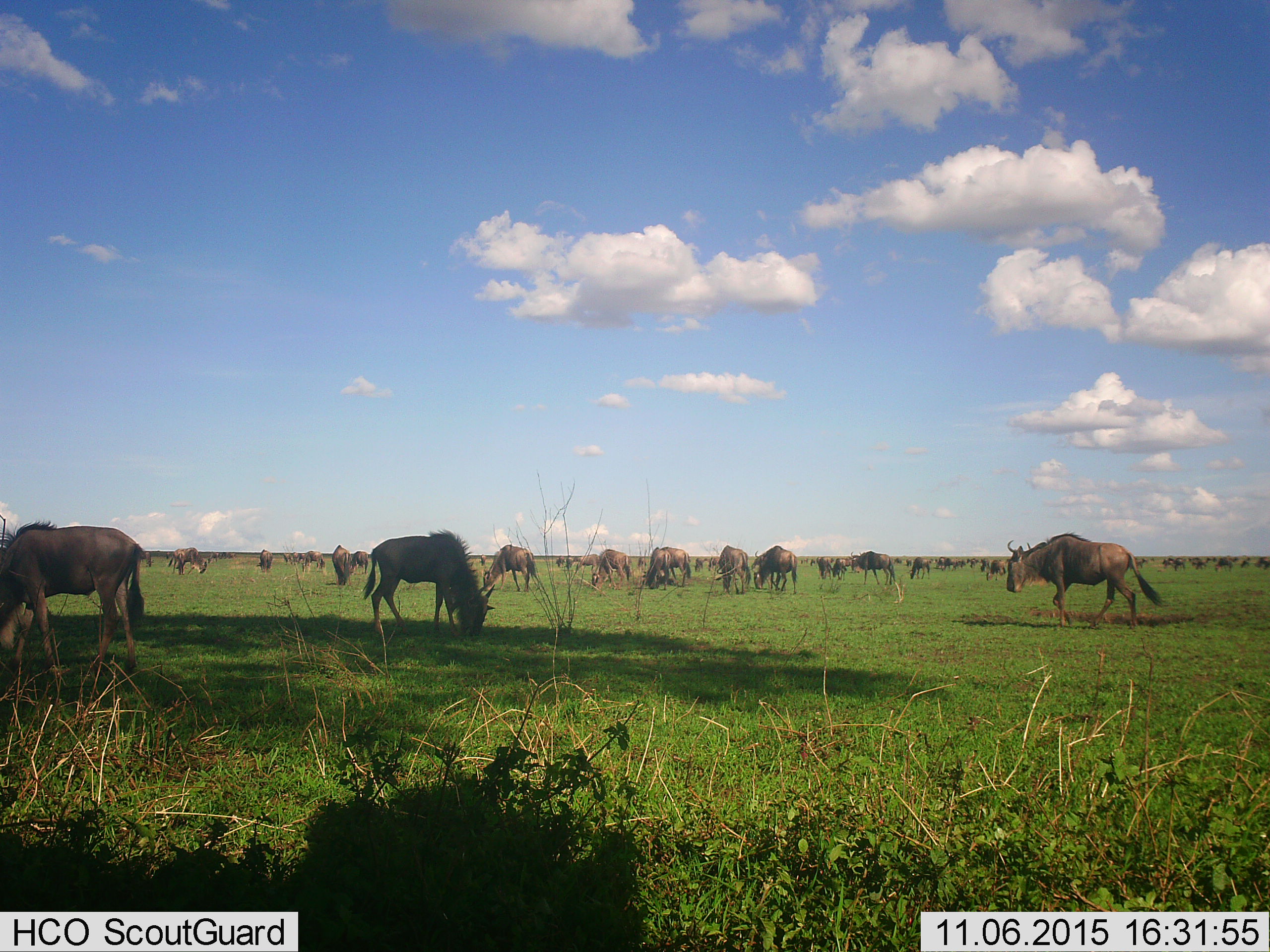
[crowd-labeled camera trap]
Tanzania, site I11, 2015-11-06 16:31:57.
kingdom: Animalia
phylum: Chordata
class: Mammalia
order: Artiodactyla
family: Bovidae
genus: Connochaetes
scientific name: Connochaetes taurinus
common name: blue wildebeest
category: wildebeest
Wildebeest (blue wildebeest) (Connochaetes taurinus), count 51+. Behavior (volunteer vote fractions): standing 70%, resting 10%, moving 60%, interacting 10%. Young present (vote fraction): 10%. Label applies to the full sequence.